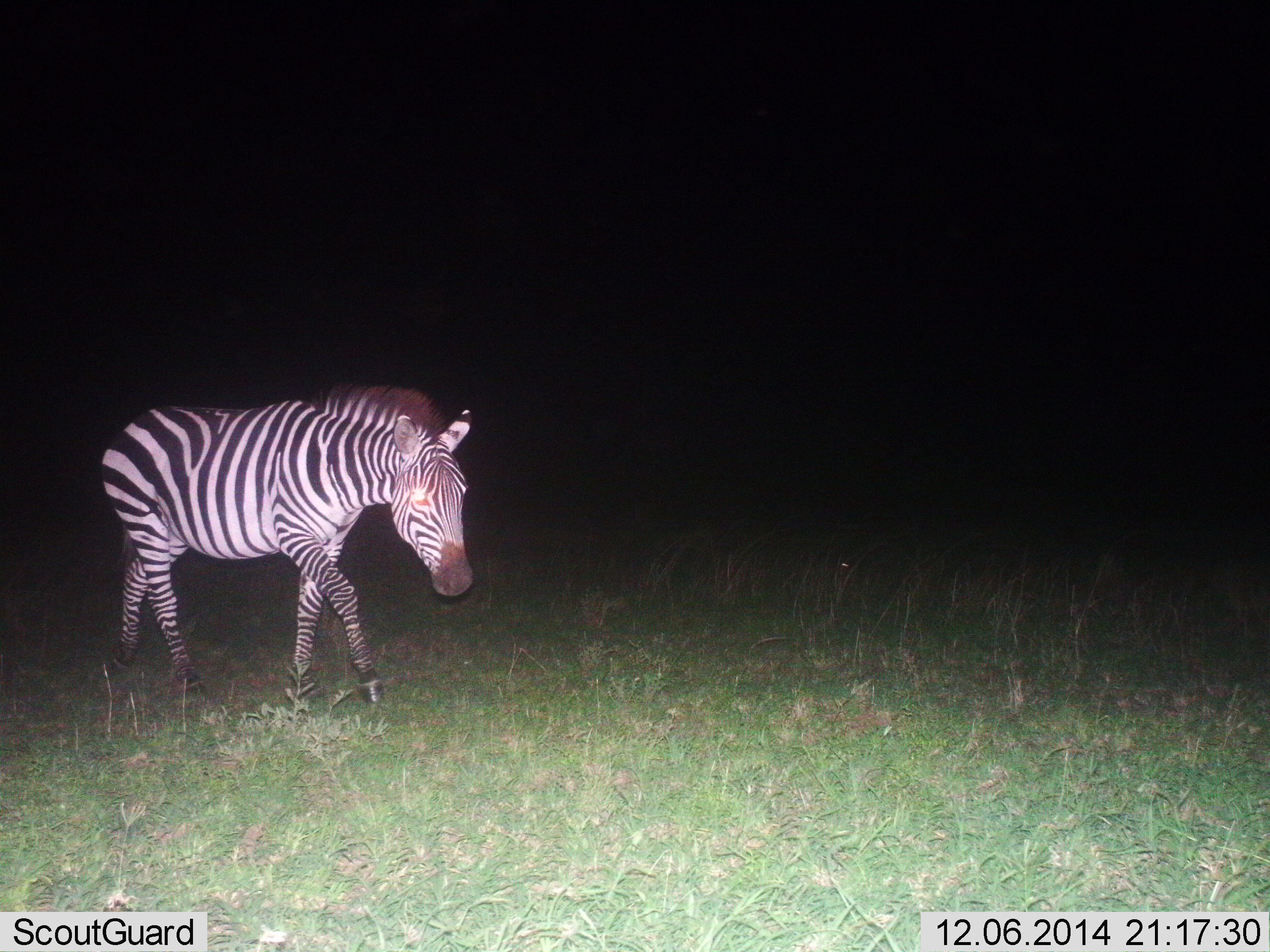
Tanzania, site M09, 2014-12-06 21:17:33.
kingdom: Animalia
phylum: Chordata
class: Mammalia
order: Perissodactyla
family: Equidae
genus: Equus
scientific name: Equus quagga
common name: plains zebra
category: zebra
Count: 1.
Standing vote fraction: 30%.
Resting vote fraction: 0%.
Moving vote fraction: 80%.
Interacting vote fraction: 0%.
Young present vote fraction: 0%.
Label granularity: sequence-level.